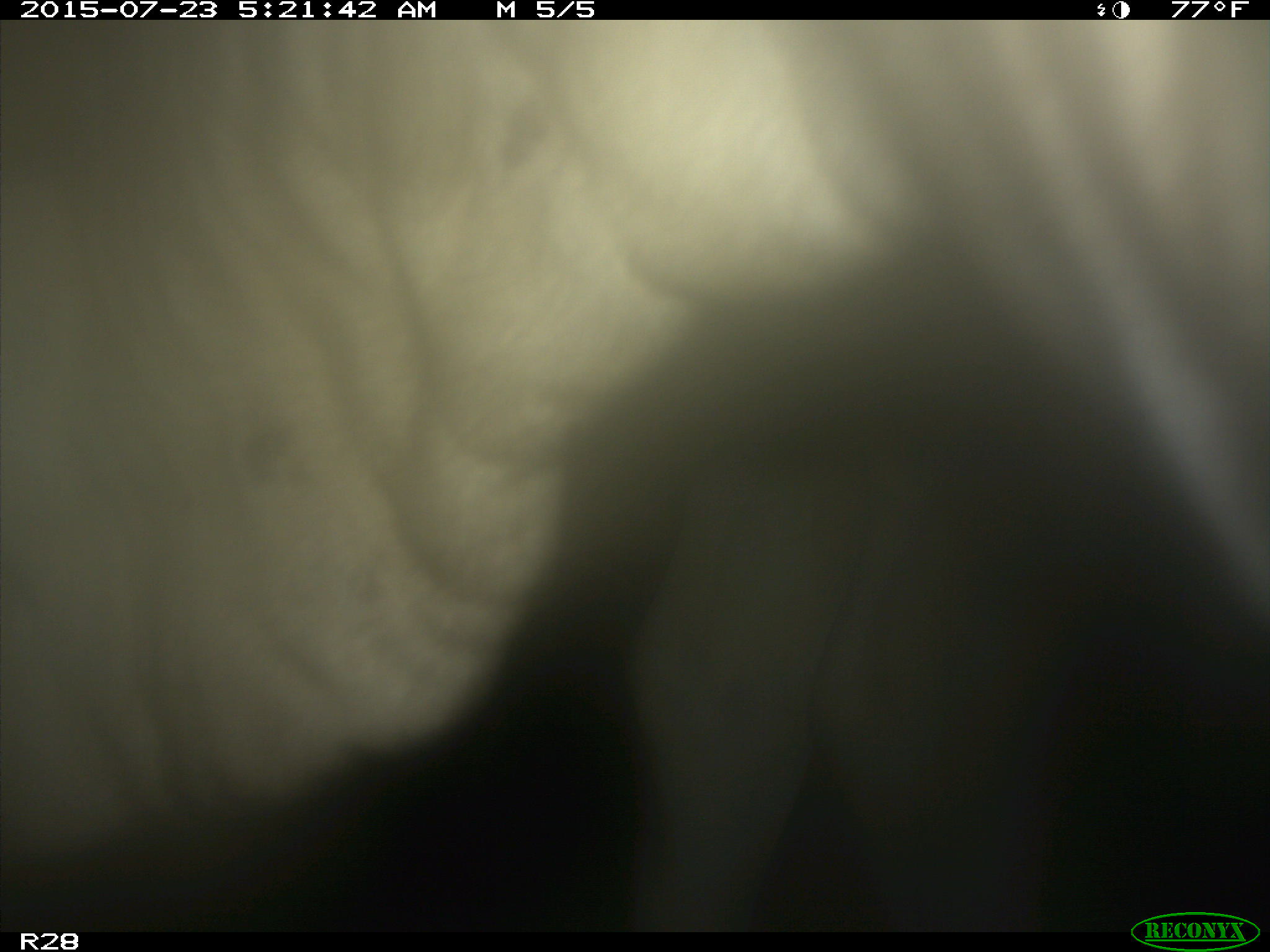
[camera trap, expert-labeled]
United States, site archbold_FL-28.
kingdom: Animalia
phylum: Chordata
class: Mammalia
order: Artiodactyla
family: Bovidae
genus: Bos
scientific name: Bos taurus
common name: domestic cow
Bos taurus (domestic cow).